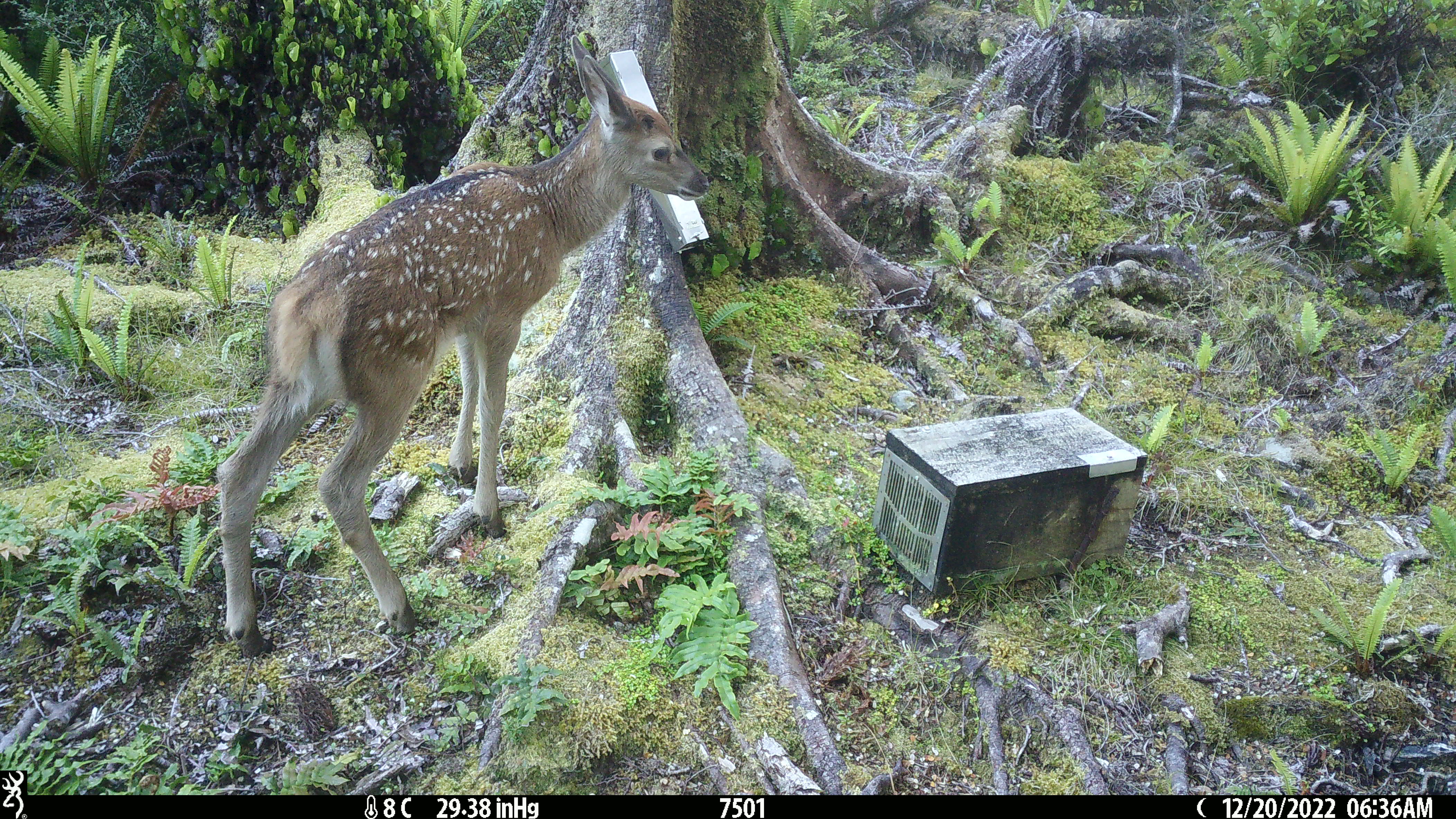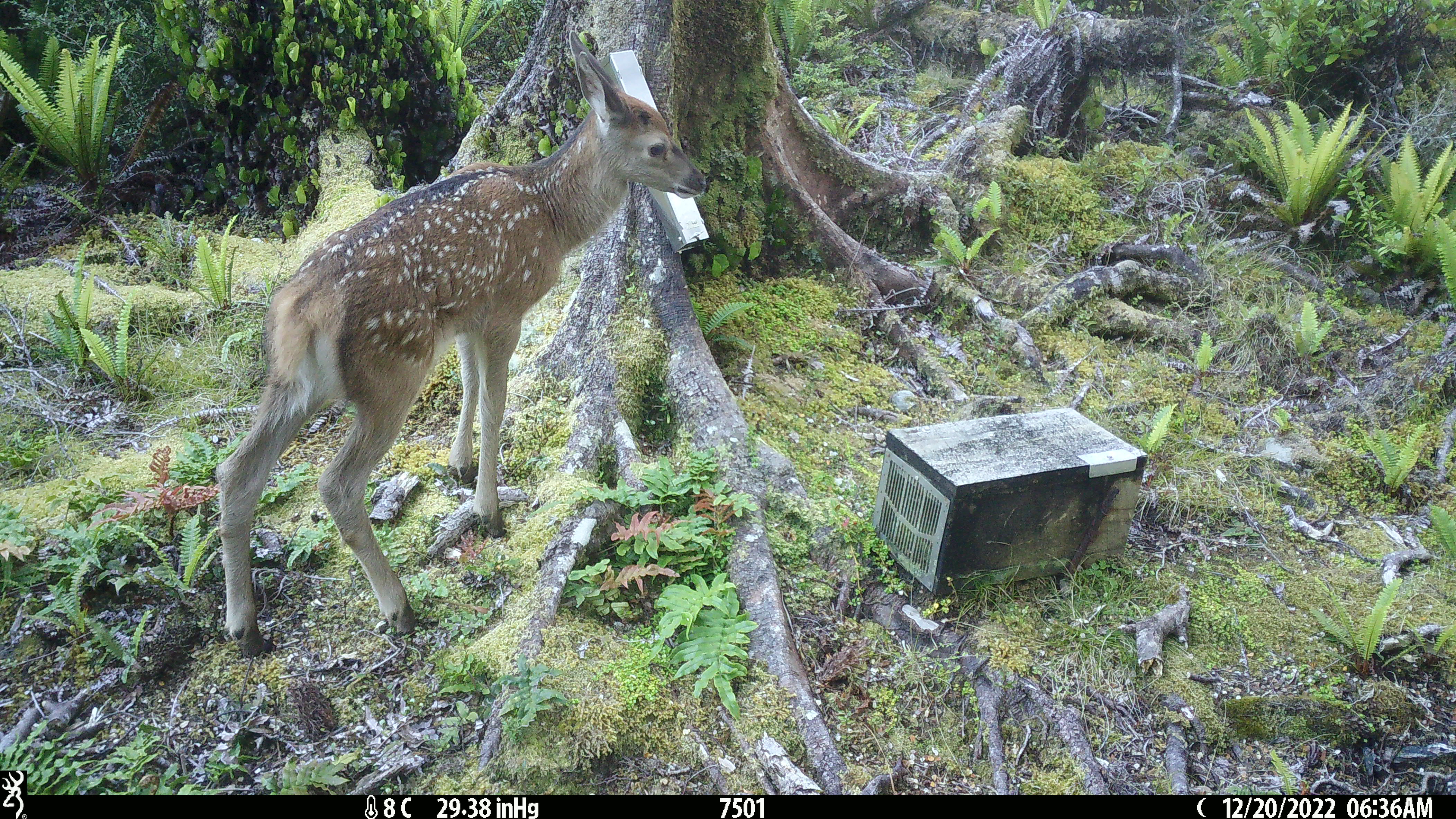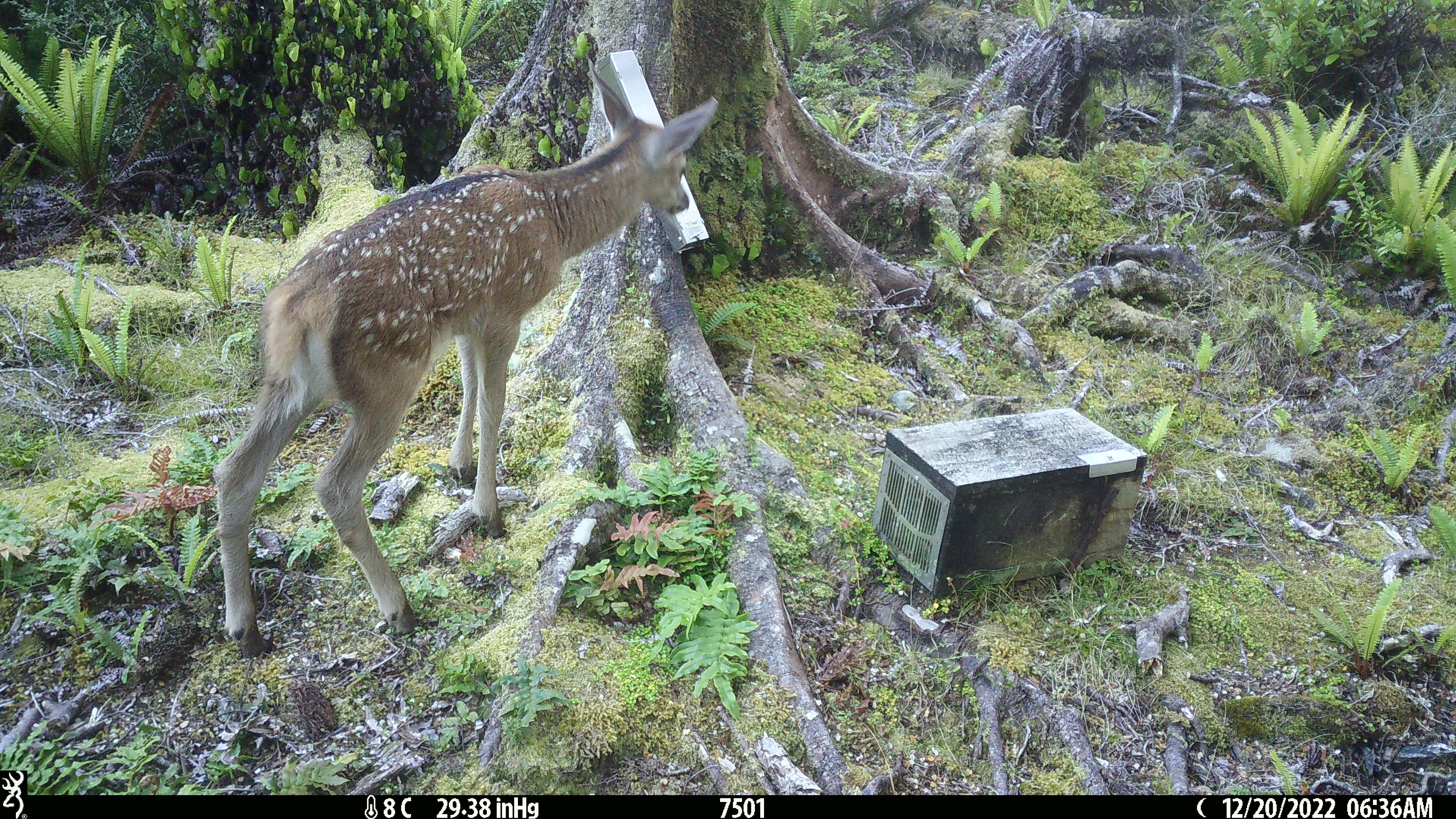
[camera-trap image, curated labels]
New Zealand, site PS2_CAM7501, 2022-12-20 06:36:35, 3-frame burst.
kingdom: Animalia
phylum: Chordata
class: Mammalia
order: Artiodactyla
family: Cervidae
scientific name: Cervidae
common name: deer